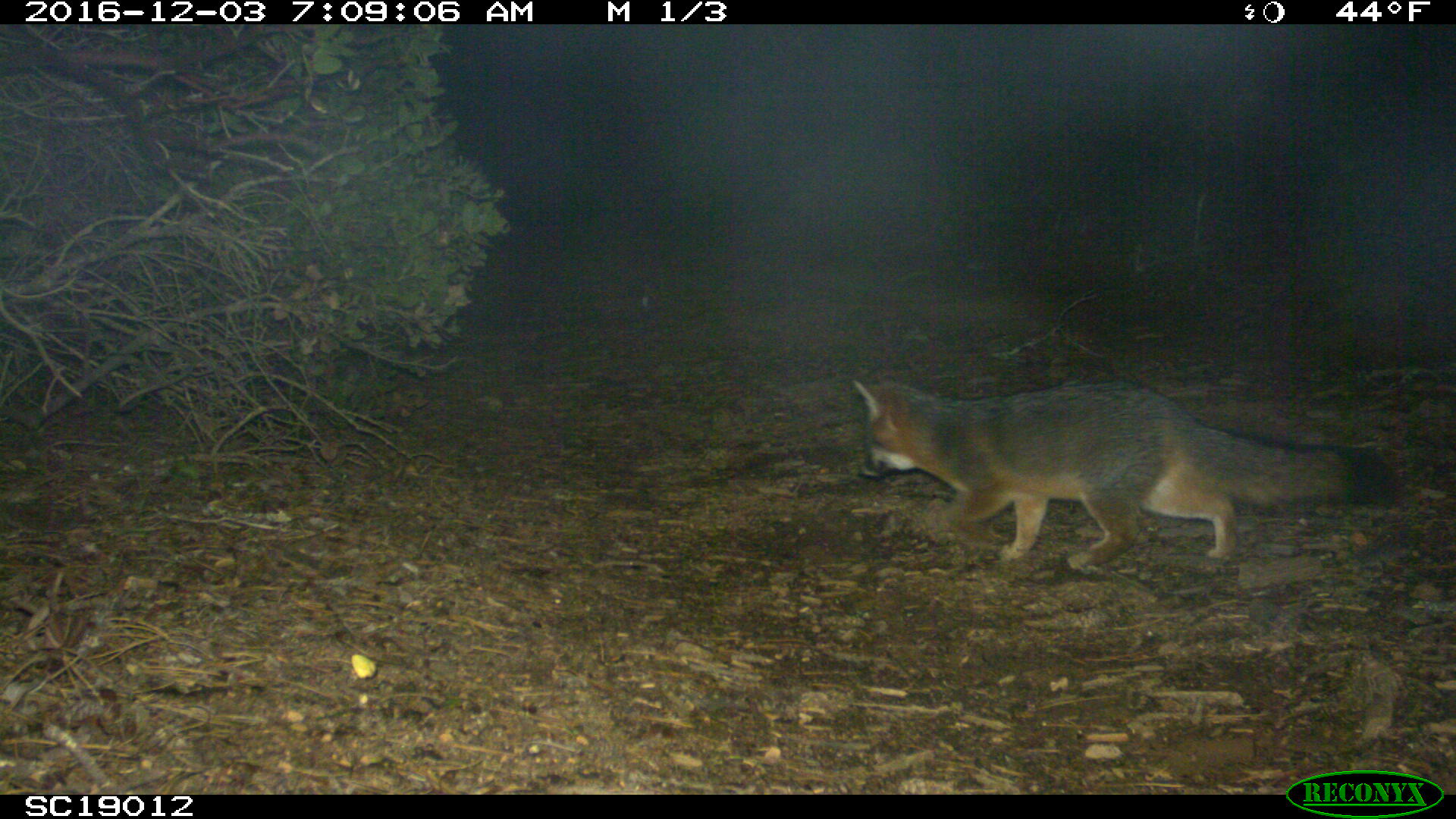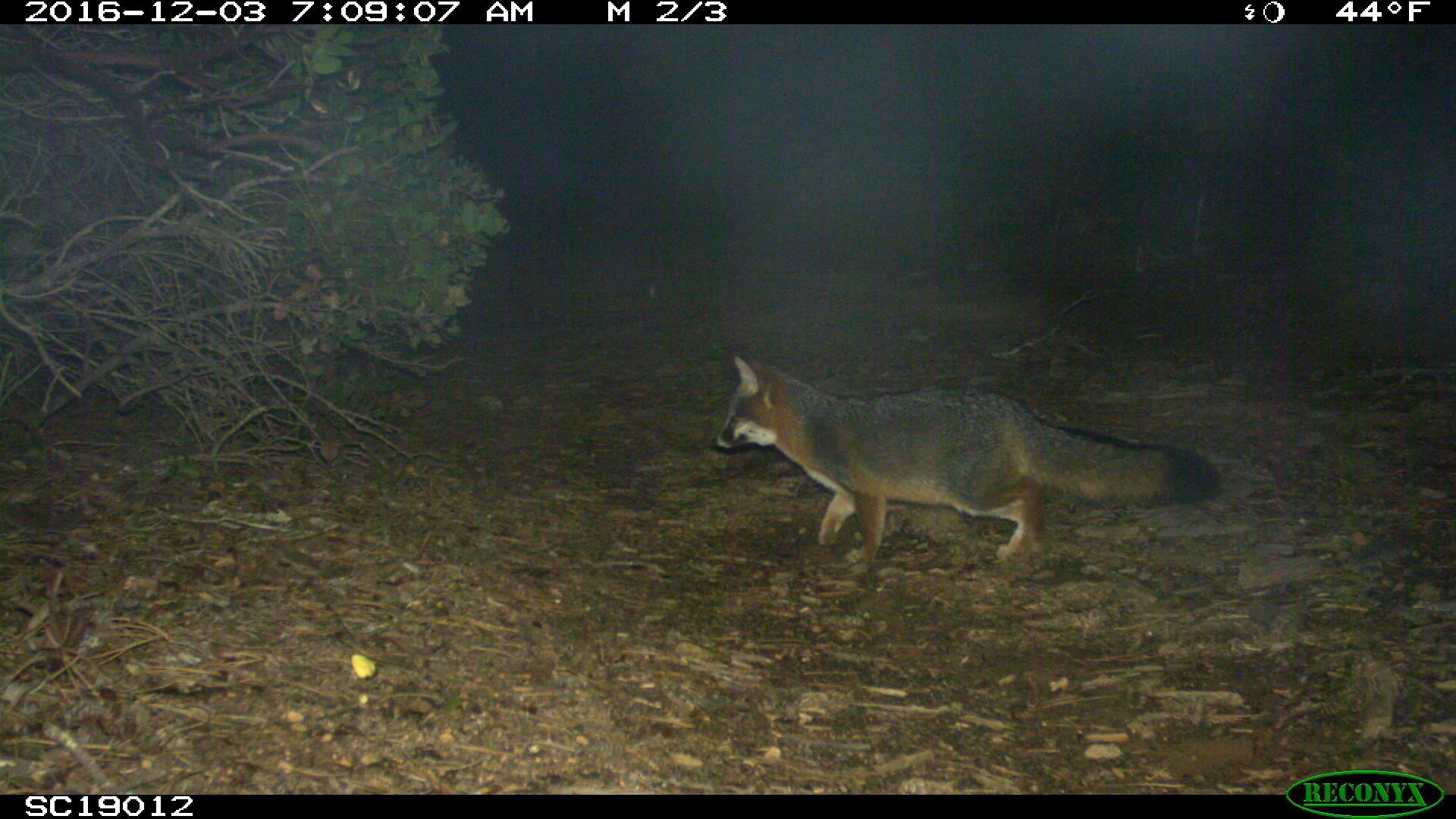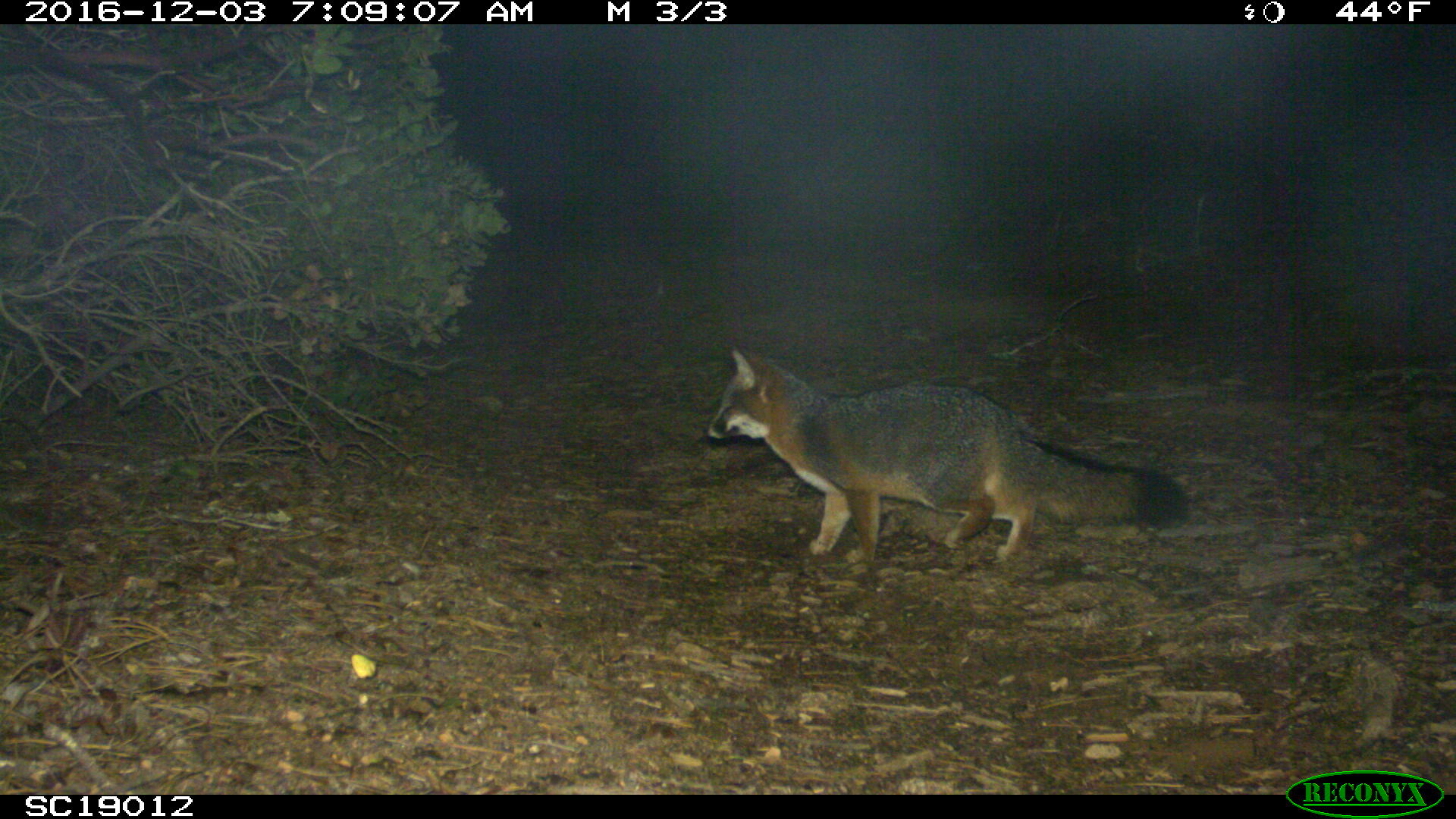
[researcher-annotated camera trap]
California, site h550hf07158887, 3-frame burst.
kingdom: Animalia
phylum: Chordata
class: Mammalia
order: Carnivora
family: Canidae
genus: Urocyon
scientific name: Urocyon littoralis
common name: island fox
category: fox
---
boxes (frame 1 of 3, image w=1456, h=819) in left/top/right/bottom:
fox: 849/378/1399/574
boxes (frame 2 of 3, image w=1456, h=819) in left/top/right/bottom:
fox: 712/353/1220/560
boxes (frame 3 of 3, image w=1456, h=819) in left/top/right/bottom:
fox: 708/347/1188/563